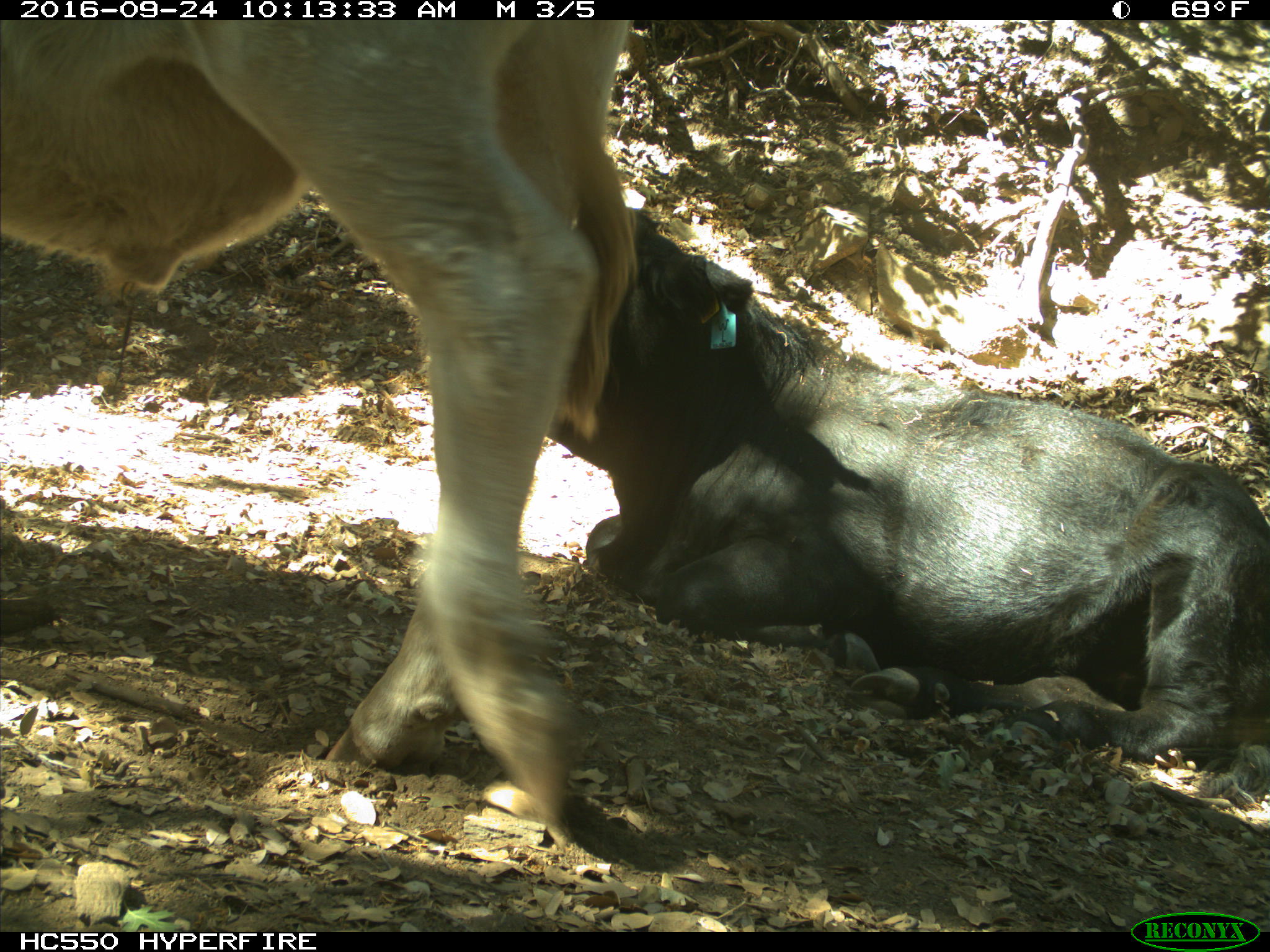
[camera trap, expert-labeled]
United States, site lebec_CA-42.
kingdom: Animalia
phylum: Chordata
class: Mammalia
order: Artiodactyla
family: Bovidae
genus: Bos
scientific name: Bos taurus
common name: domestic cow